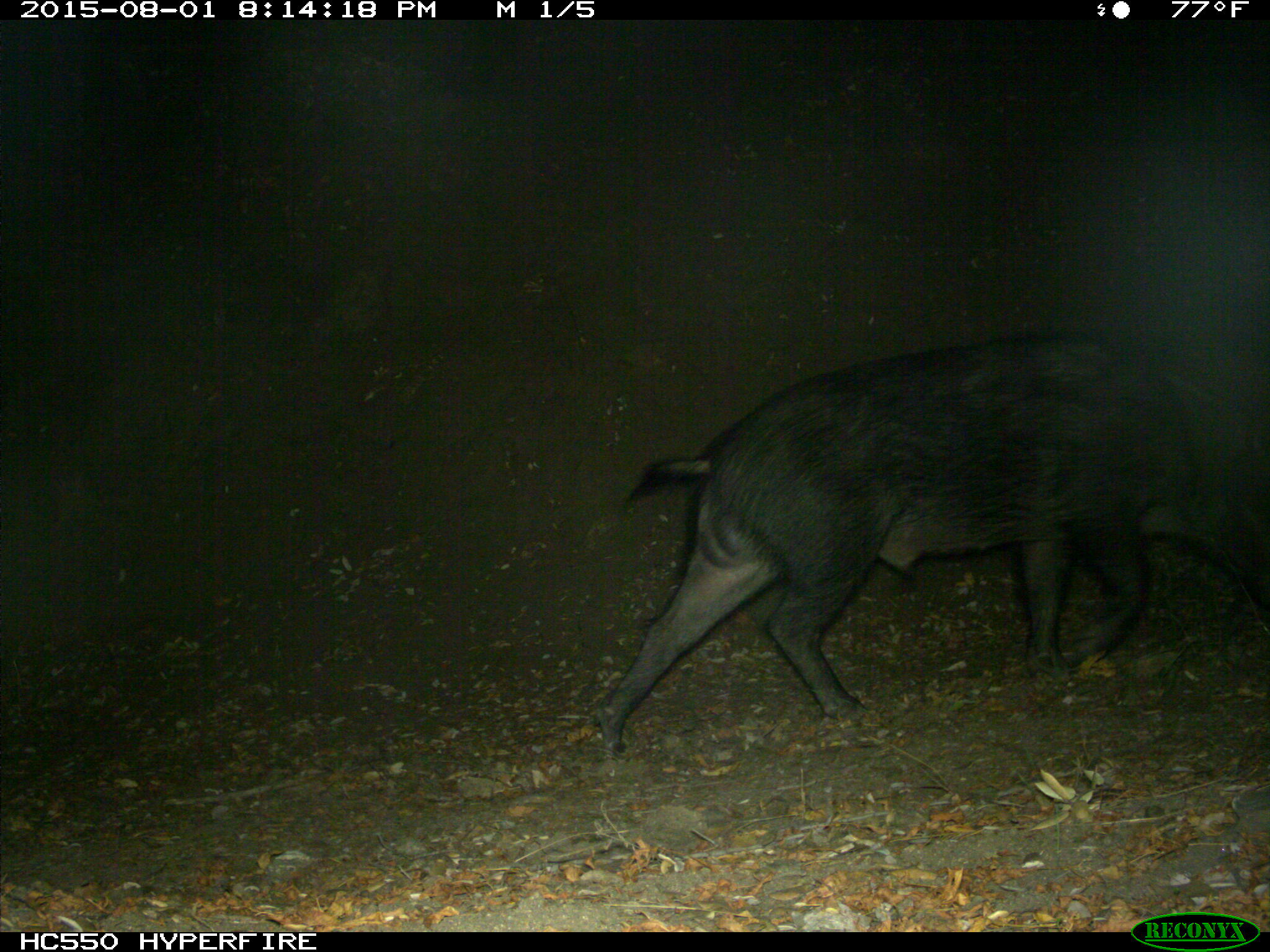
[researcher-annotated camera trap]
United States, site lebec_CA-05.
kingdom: Animalia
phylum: Chordata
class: Mammalia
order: Artiodactyla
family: Suidae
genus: Sus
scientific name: Sus scrofa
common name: wild boar